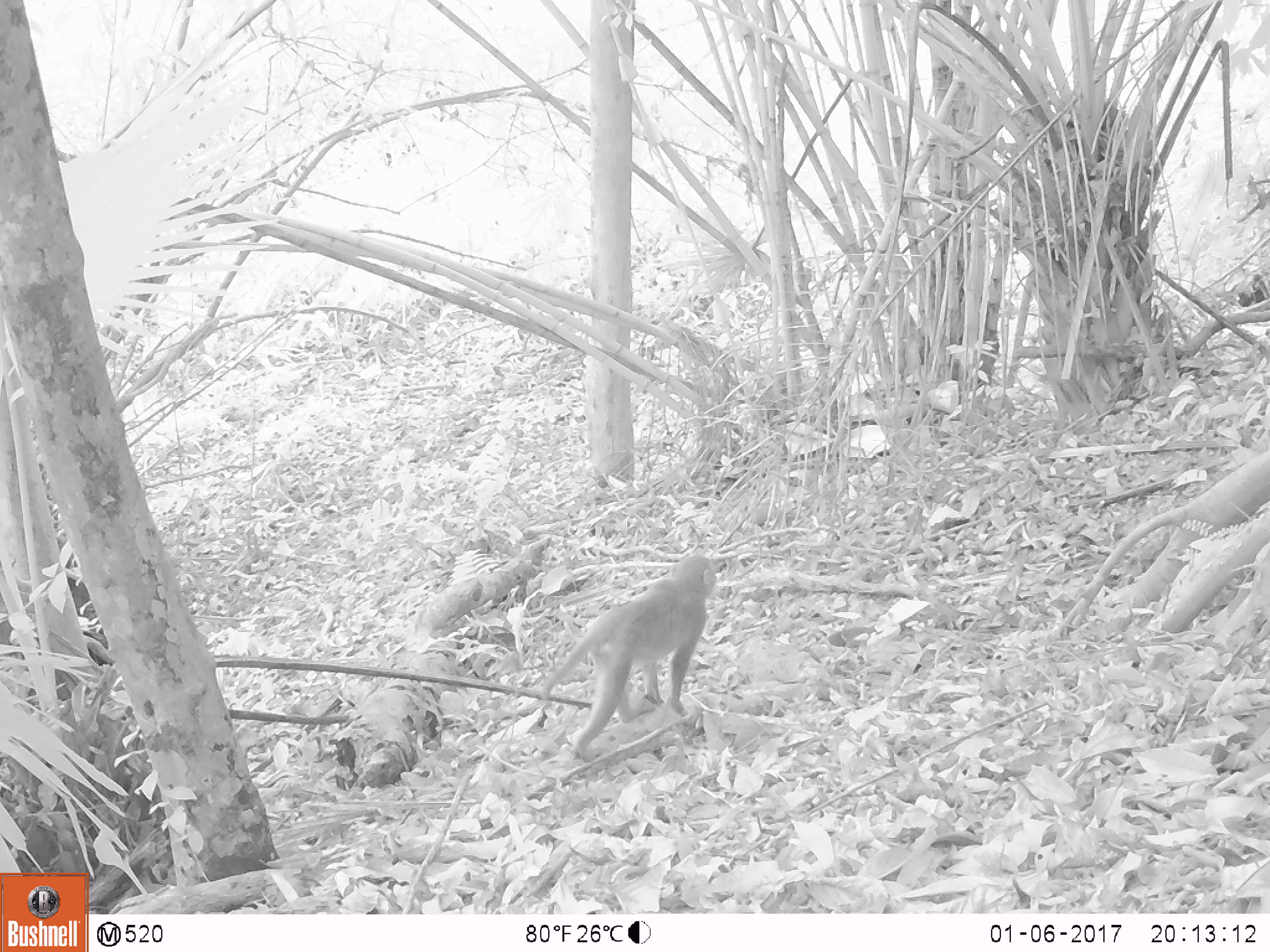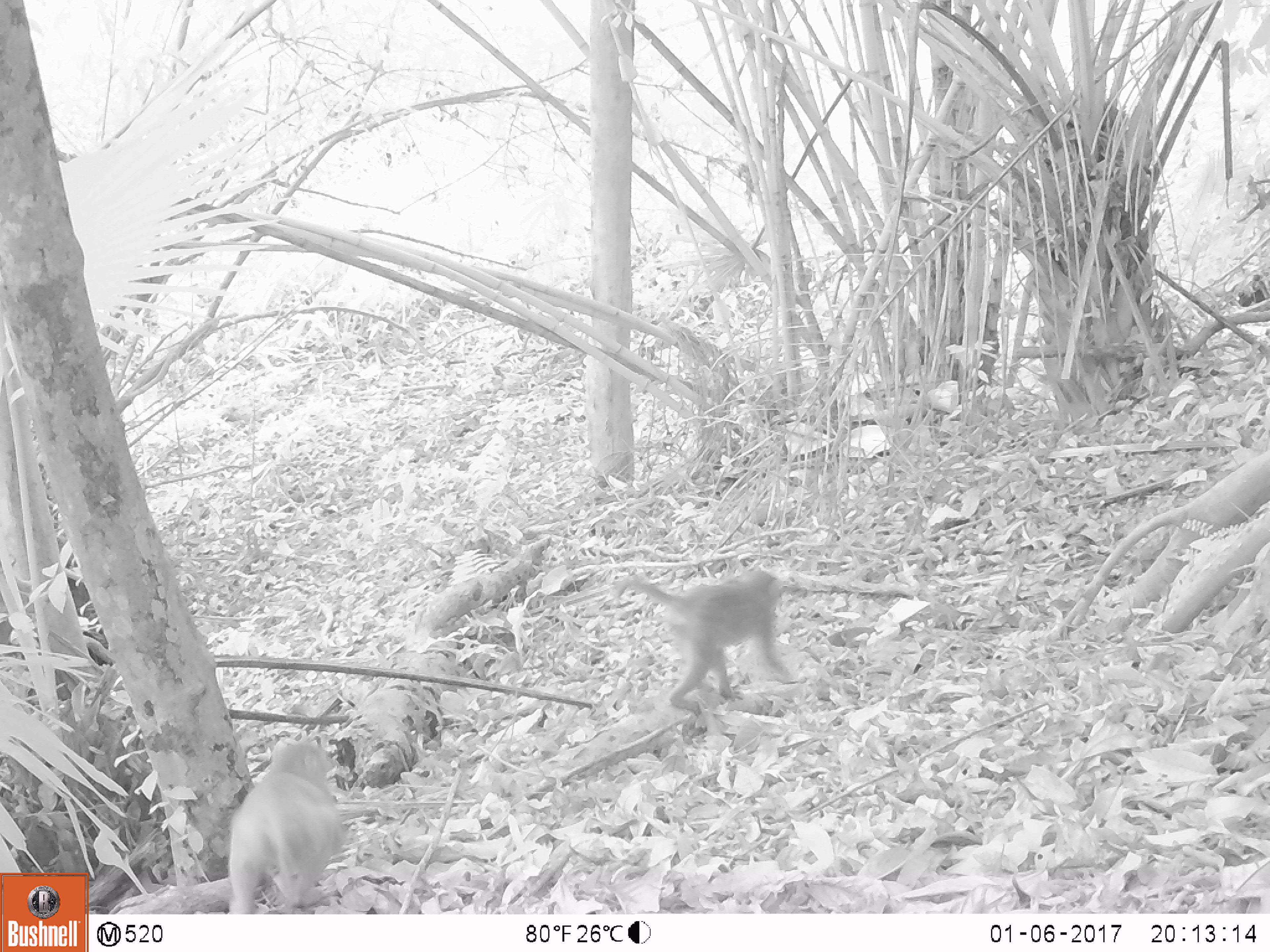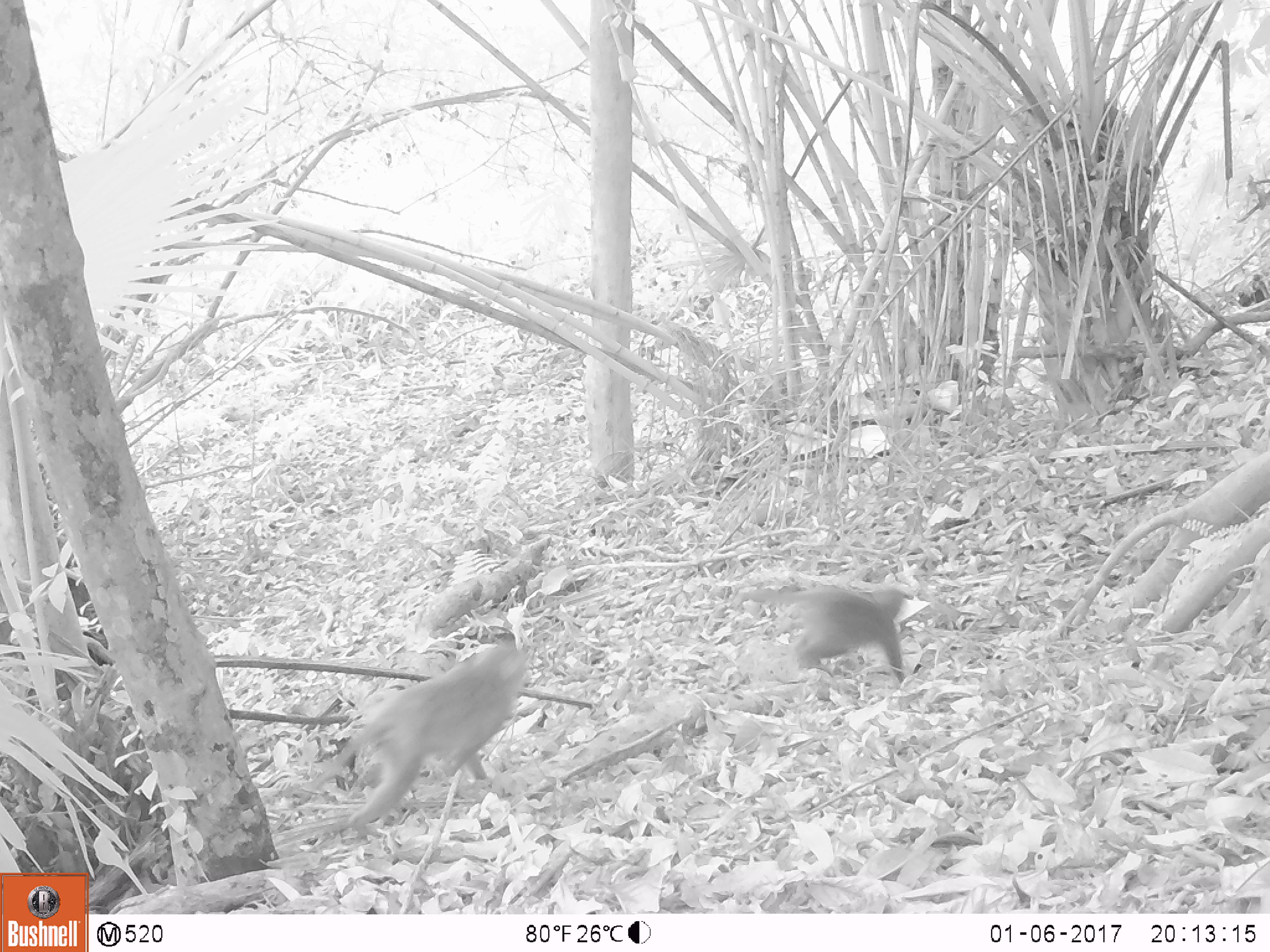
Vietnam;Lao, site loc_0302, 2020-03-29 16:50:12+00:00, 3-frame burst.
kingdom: Animalia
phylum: Chordata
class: Mammalia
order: Primates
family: Cercopithecidae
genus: Macaca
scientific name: Macaca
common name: macaques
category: assam or rhesus macaque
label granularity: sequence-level